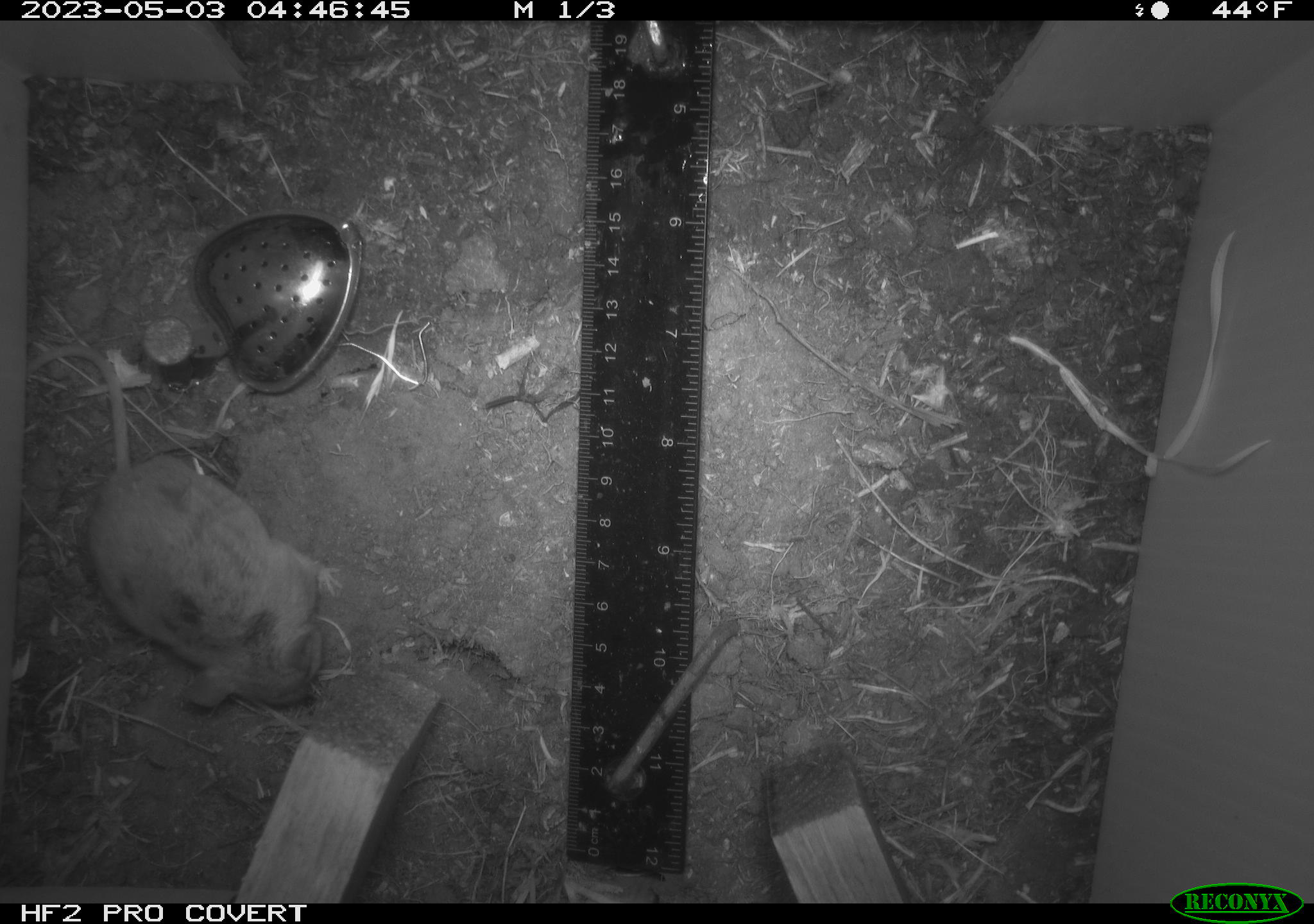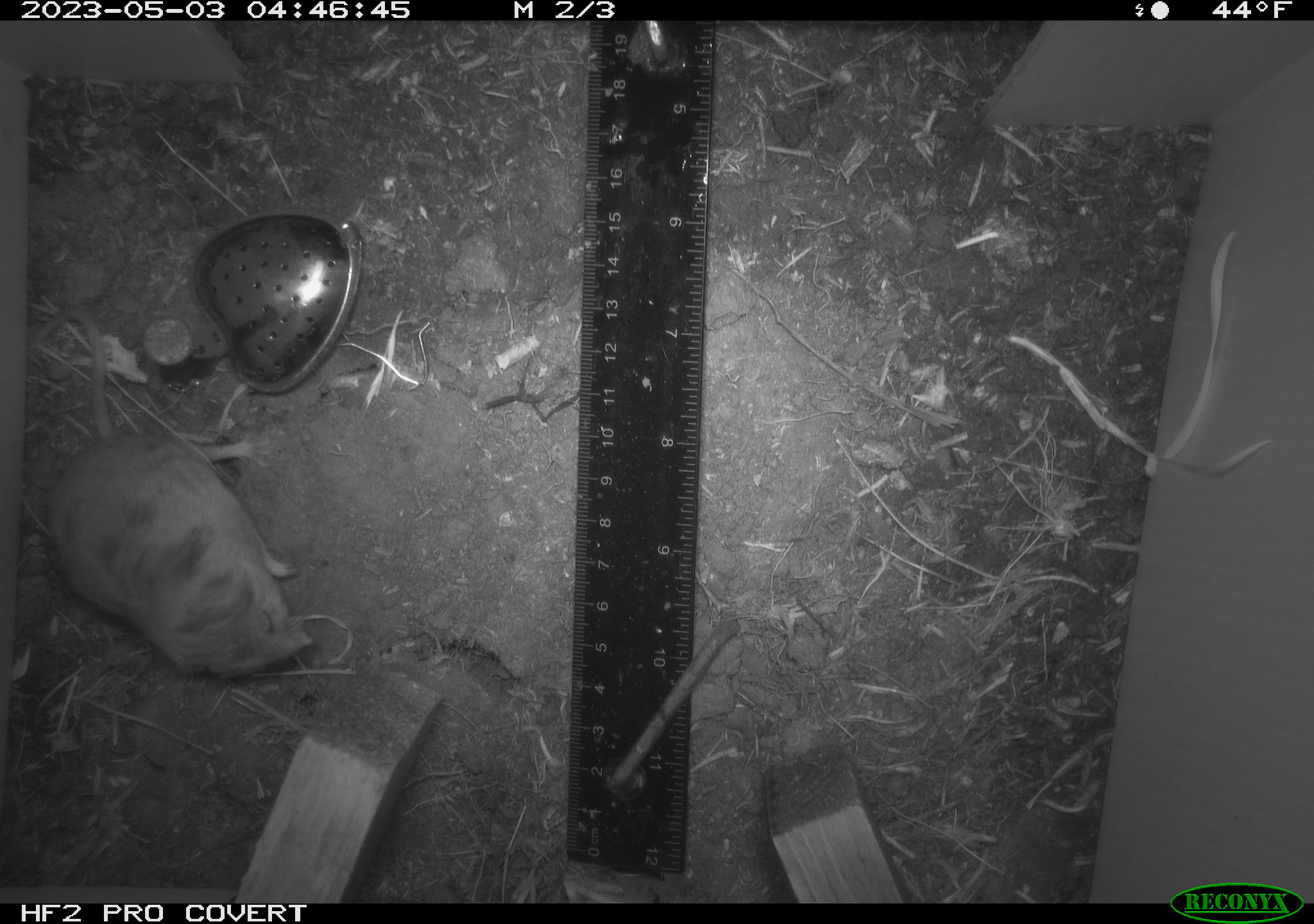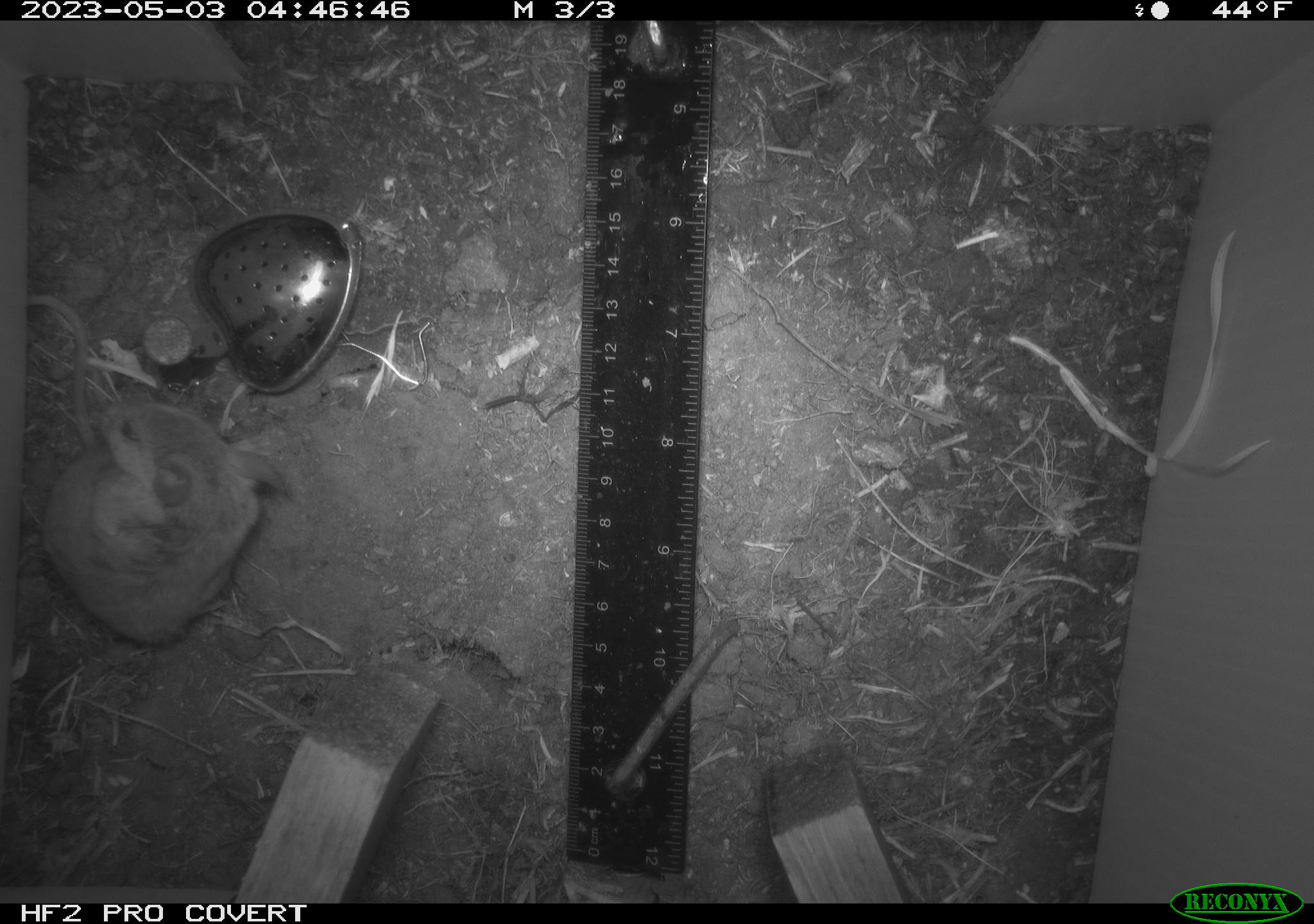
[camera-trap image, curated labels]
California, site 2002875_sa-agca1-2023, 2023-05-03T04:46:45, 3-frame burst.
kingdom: Animalia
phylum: Chordata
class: Mammalia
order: Rodentia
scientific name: Rodentia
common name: mouse species